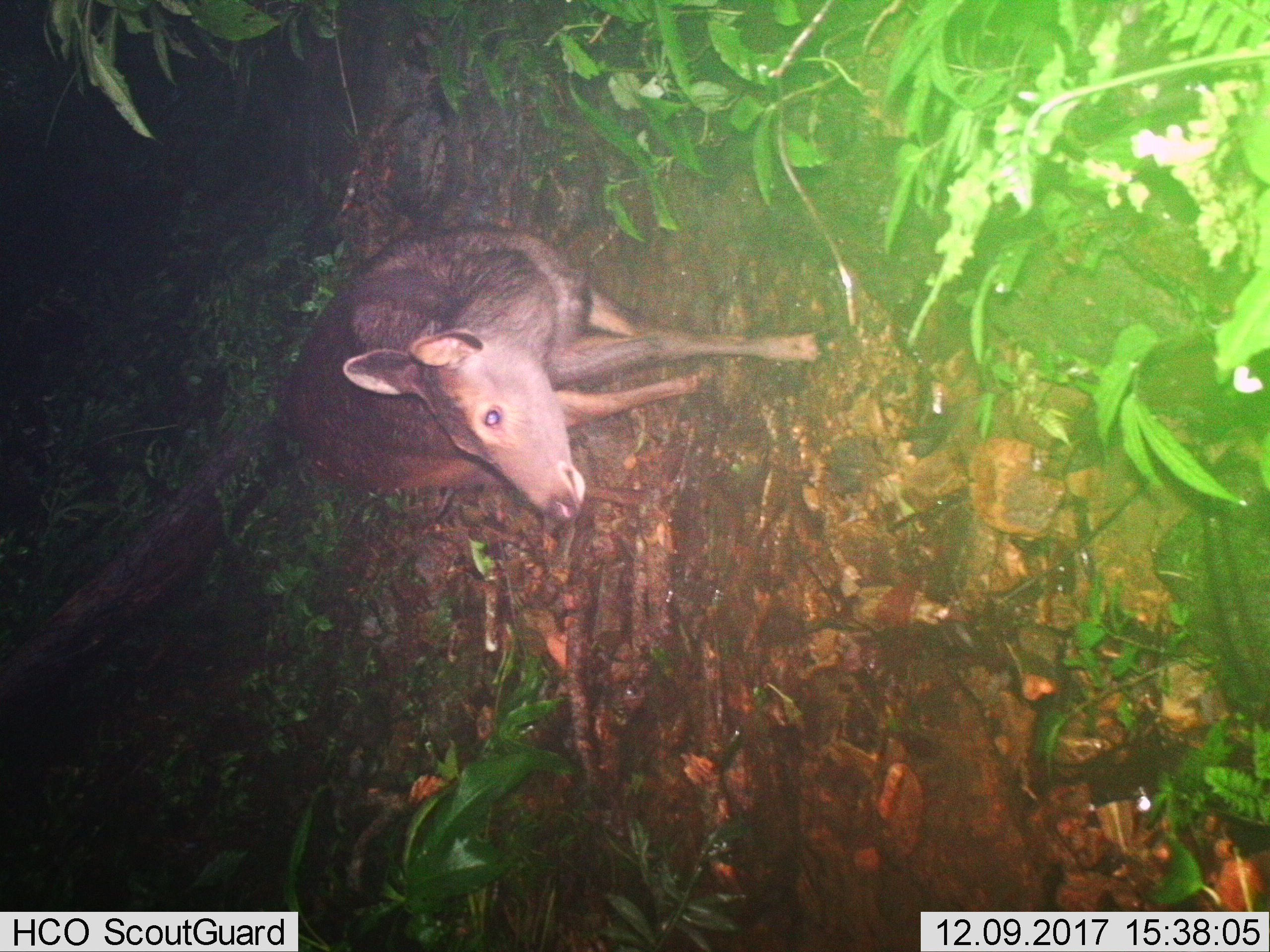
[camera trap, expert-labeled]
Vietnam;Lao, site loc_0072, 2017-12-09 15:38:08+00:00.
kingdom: Animalia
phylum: Chordata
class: Mammalia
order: Artiodactyla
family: Cervidae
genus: Rusa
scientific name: Rusa unicolor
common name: sambar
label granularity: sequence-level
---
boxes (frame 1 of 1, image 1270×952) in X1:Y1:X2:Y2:
sambar: 281:224:835:521